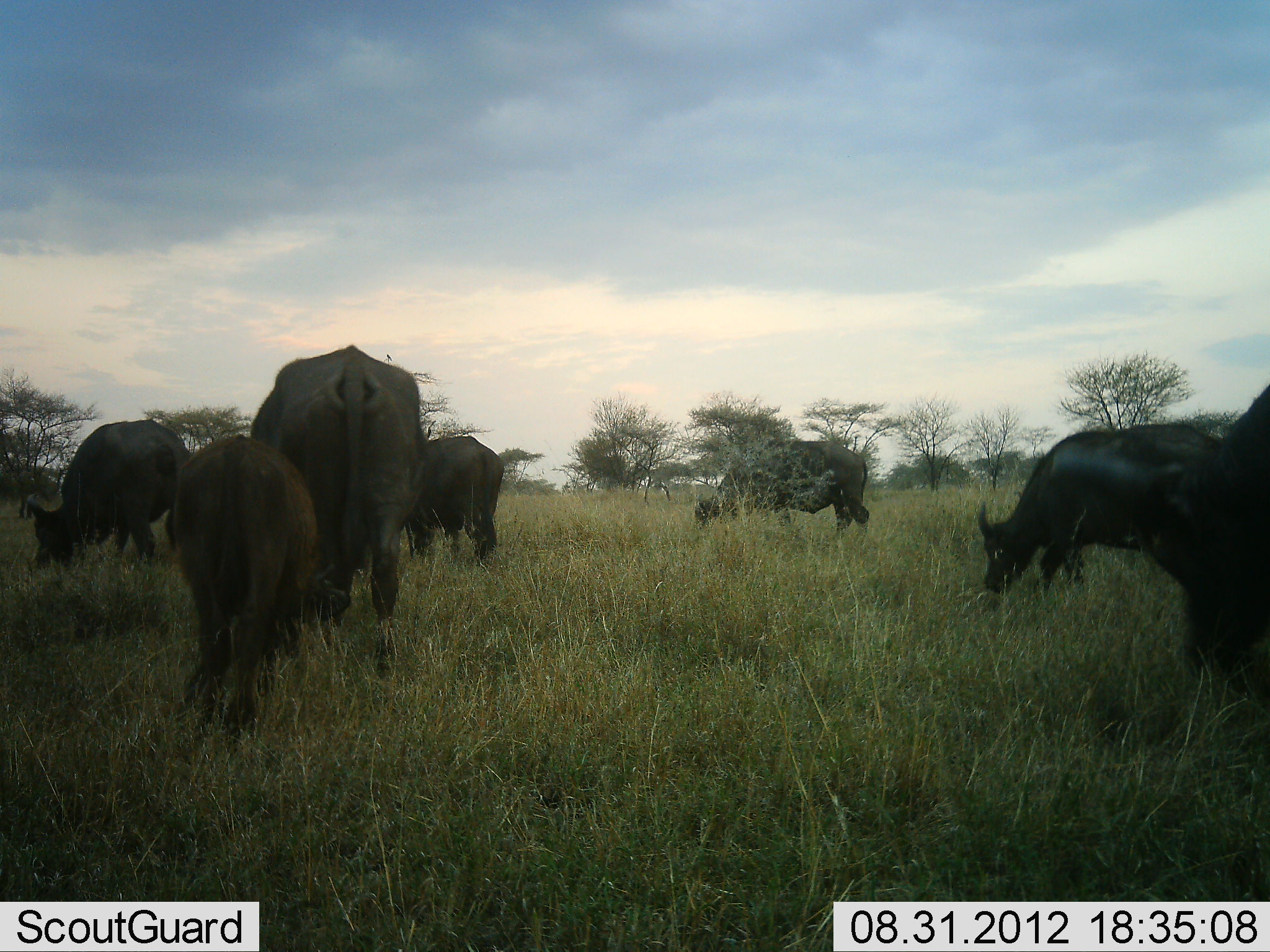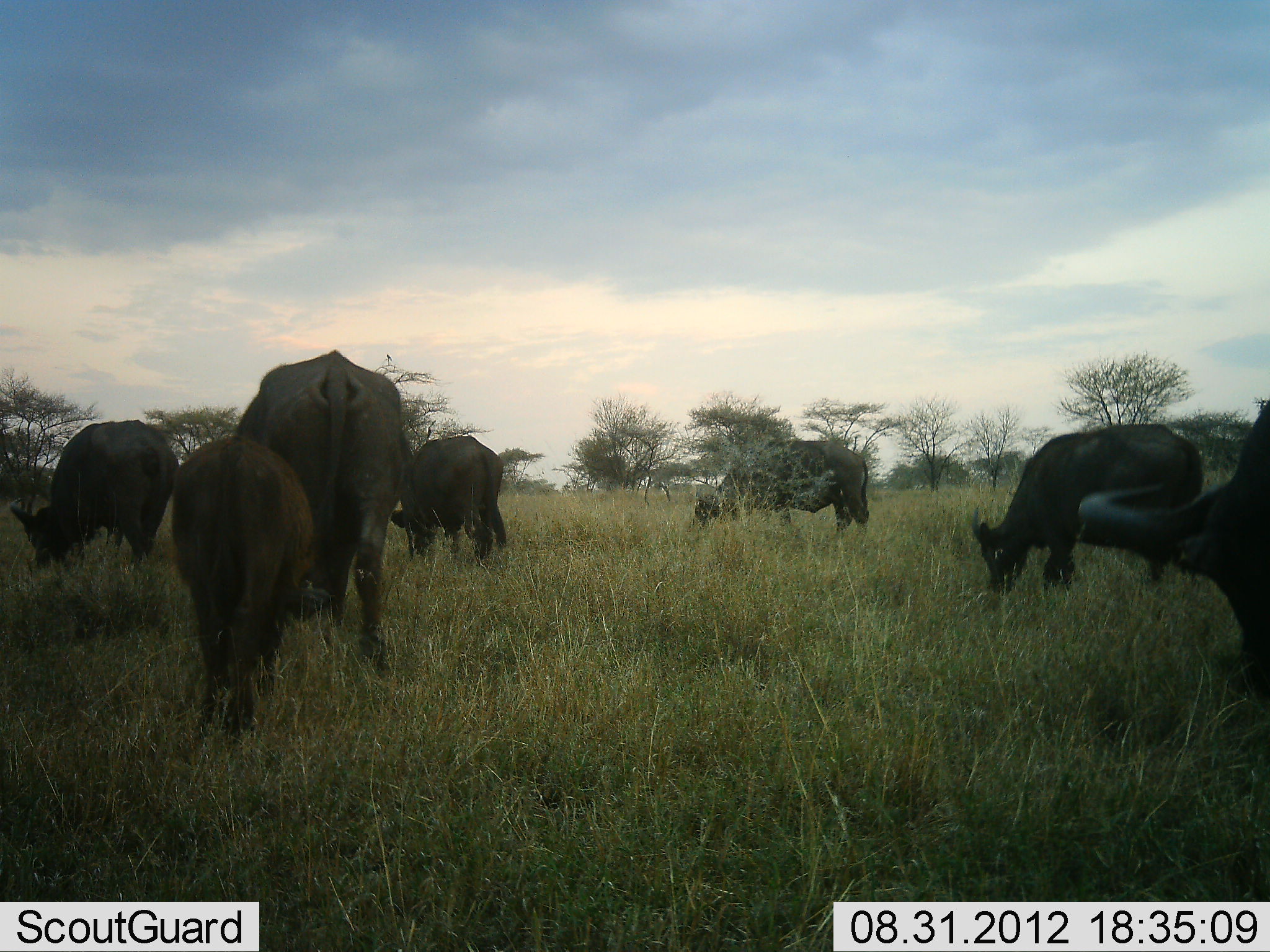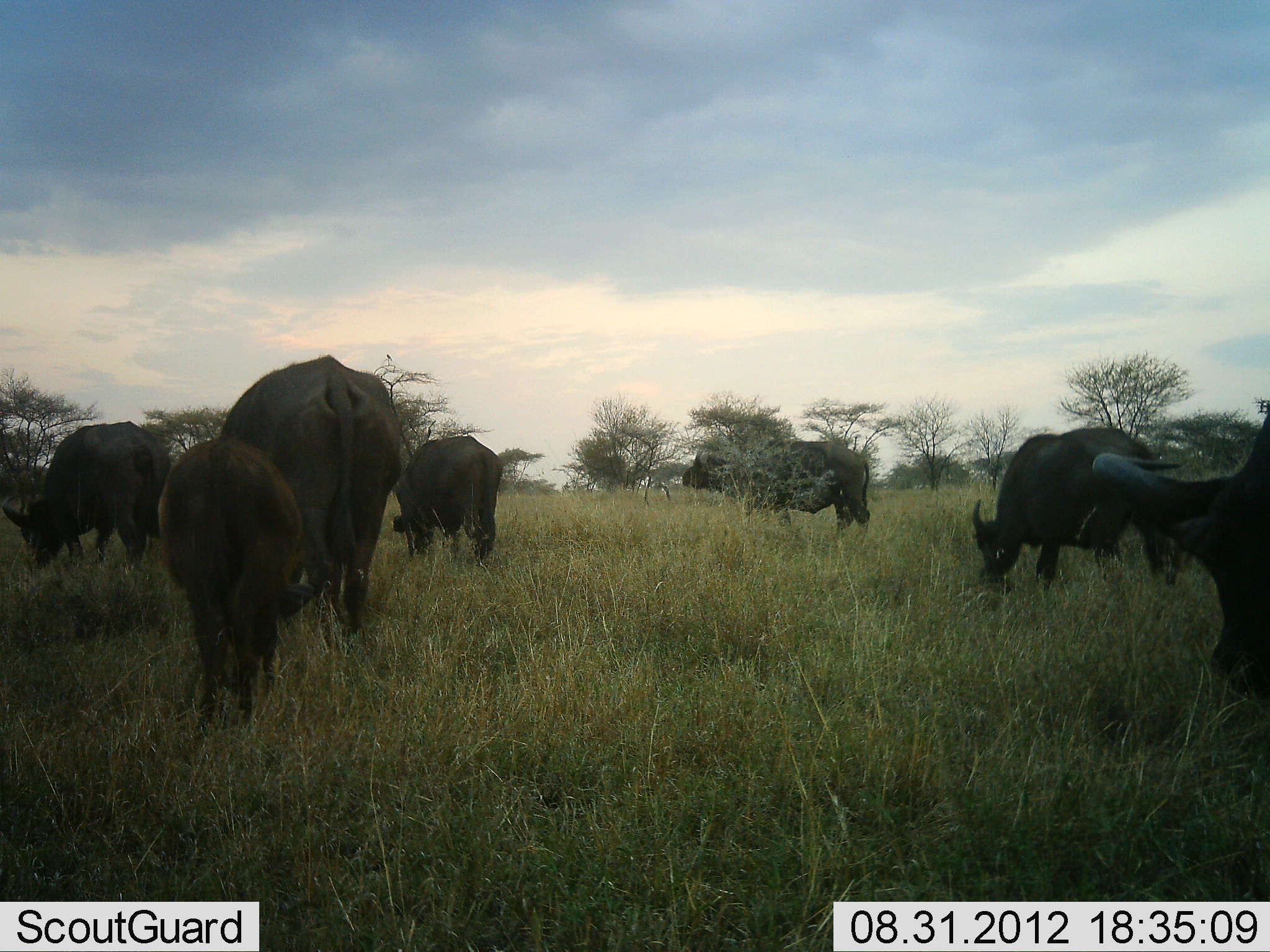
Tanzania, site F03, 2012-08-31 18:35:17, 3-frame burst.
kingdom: Animalia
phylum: Chordata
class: Mammalia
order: Artiodactyla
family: Bovidae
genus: Syncerus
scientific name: Syncerus caffer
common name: cape buffalo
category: buffalo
Buffalo (cape buffalo) (Syncerus caffer), count 7. Behavior (volunteer vote fractions): standing 20%, resting 0%, moving 10%, interacting 0%. Young present (vote fraction): 60%. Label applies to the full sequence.